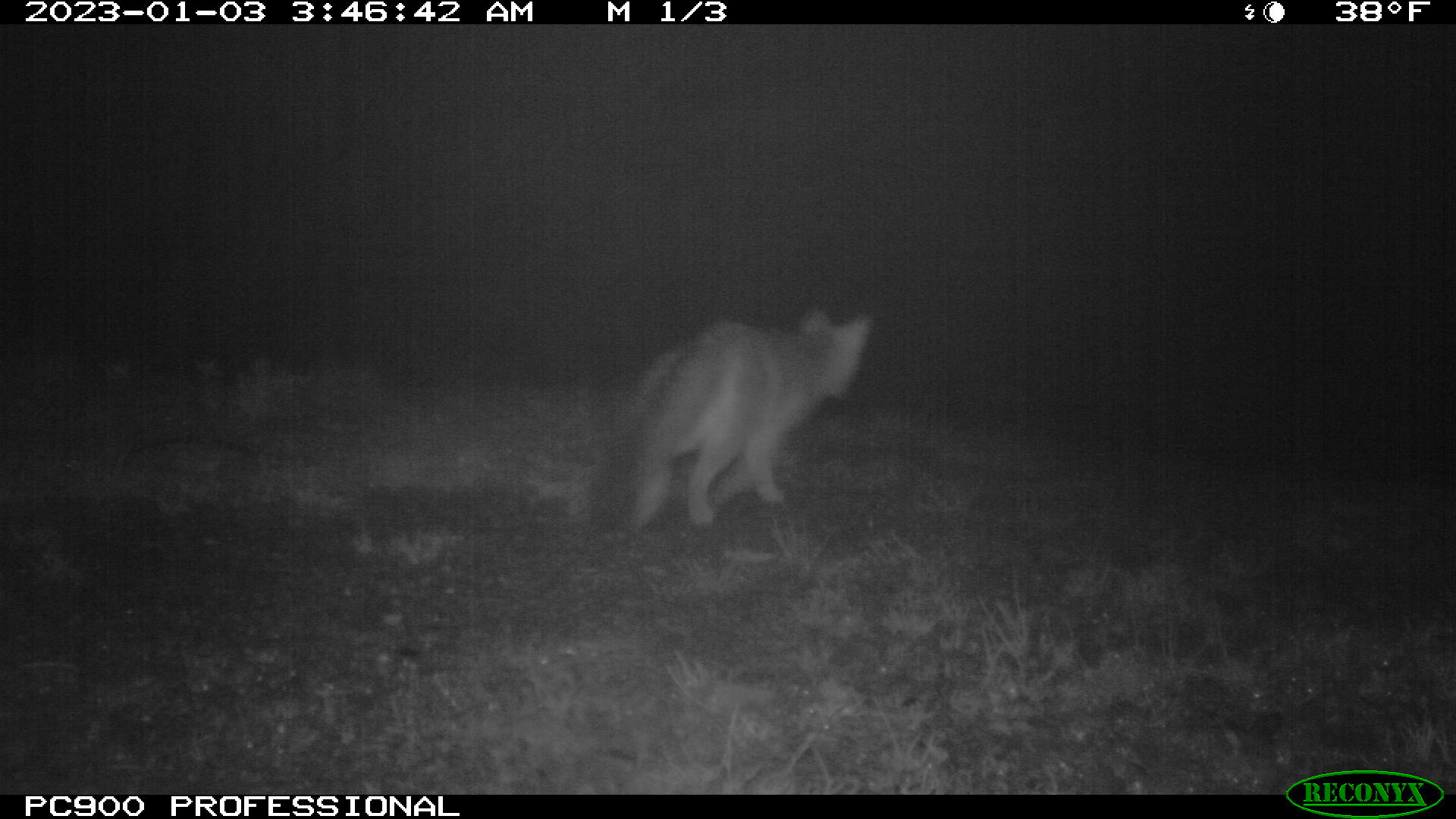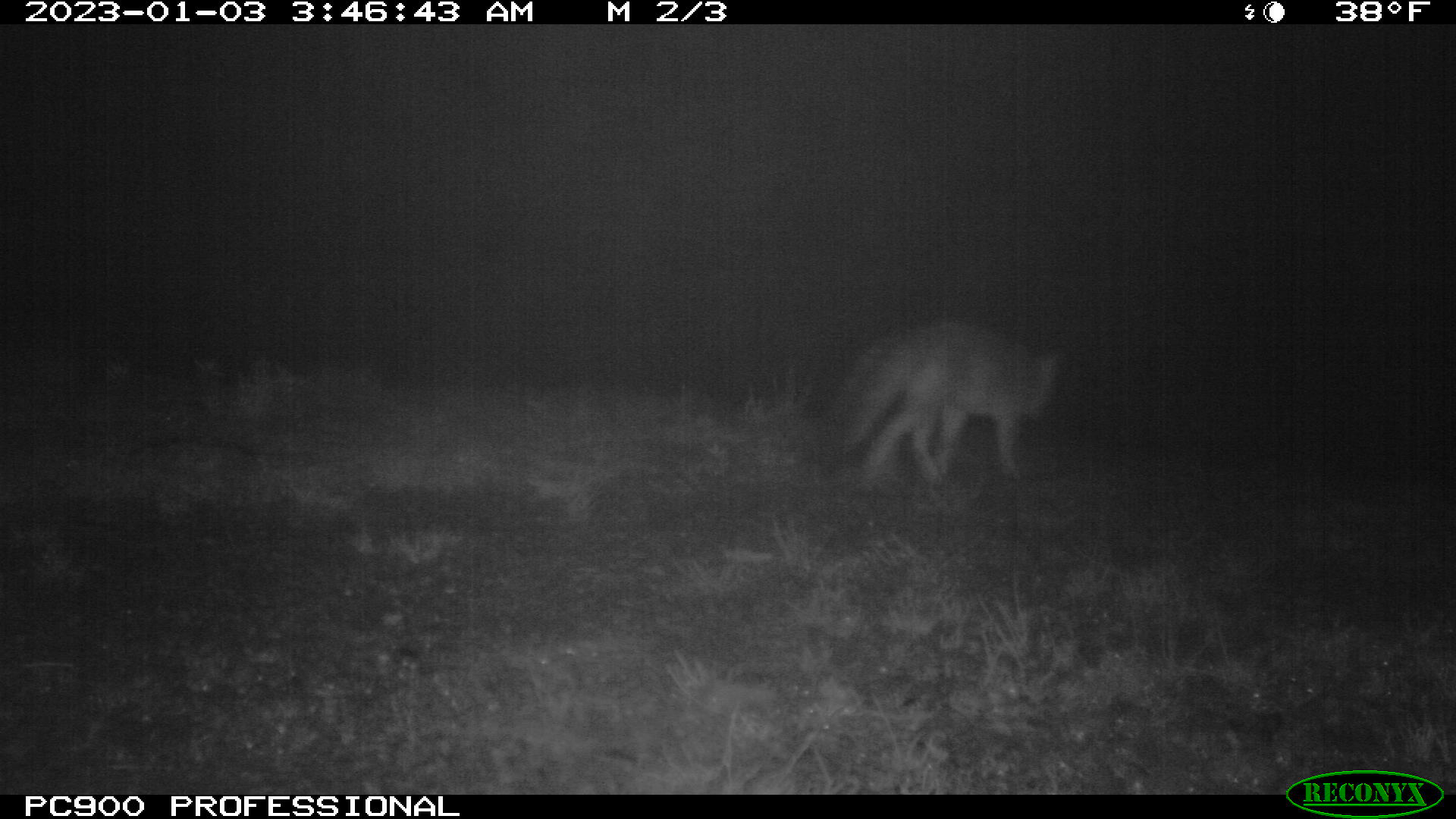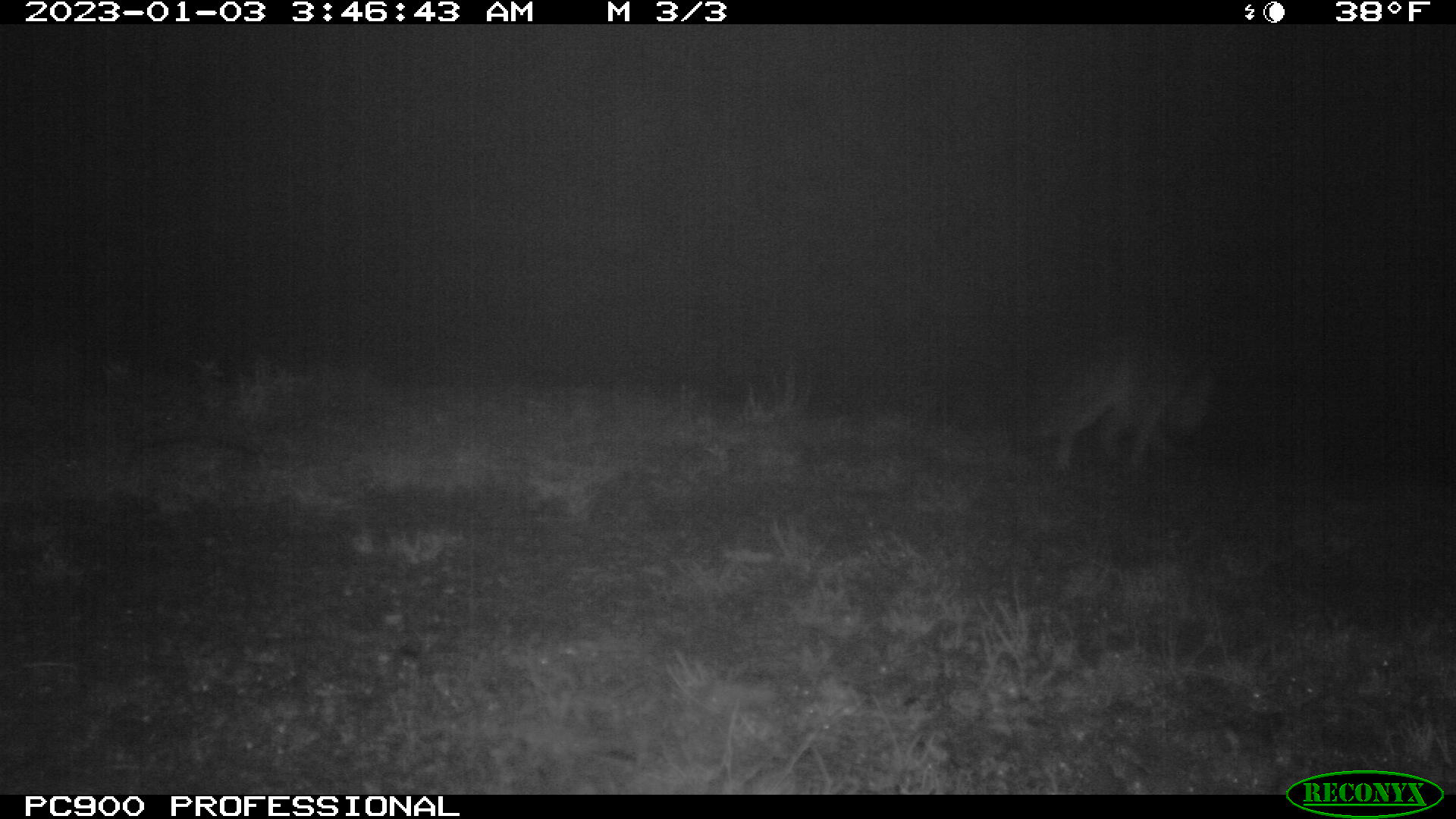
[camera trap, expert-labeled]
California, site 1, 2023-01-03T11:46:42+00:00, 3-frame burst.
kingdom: Animalia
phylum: Chordata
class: Mammalia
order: Carnivora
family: Canidae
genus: Urocyon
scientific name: Urocyon cinereoargenteus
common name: gray fox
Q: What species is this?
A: Gray fox (Urocyon cinereoargenteus).